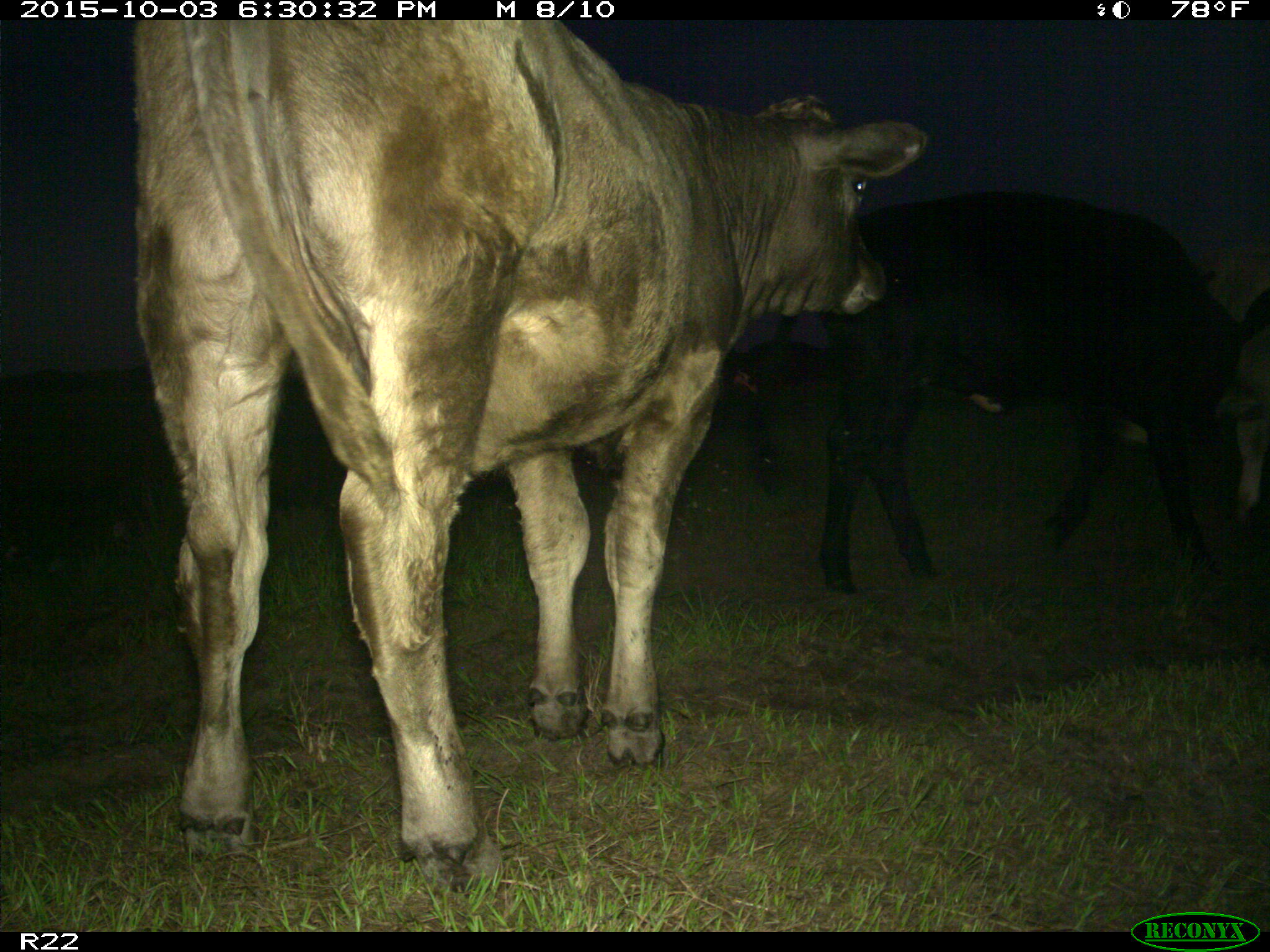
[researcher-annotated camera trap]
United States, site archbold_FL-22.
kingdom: Animalia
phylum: Chordata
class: Mammalia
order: Artiodactyla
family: Bovidae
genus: Bos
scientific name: Bos taurus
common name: domestic cow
Bos taurus (domestic cow).